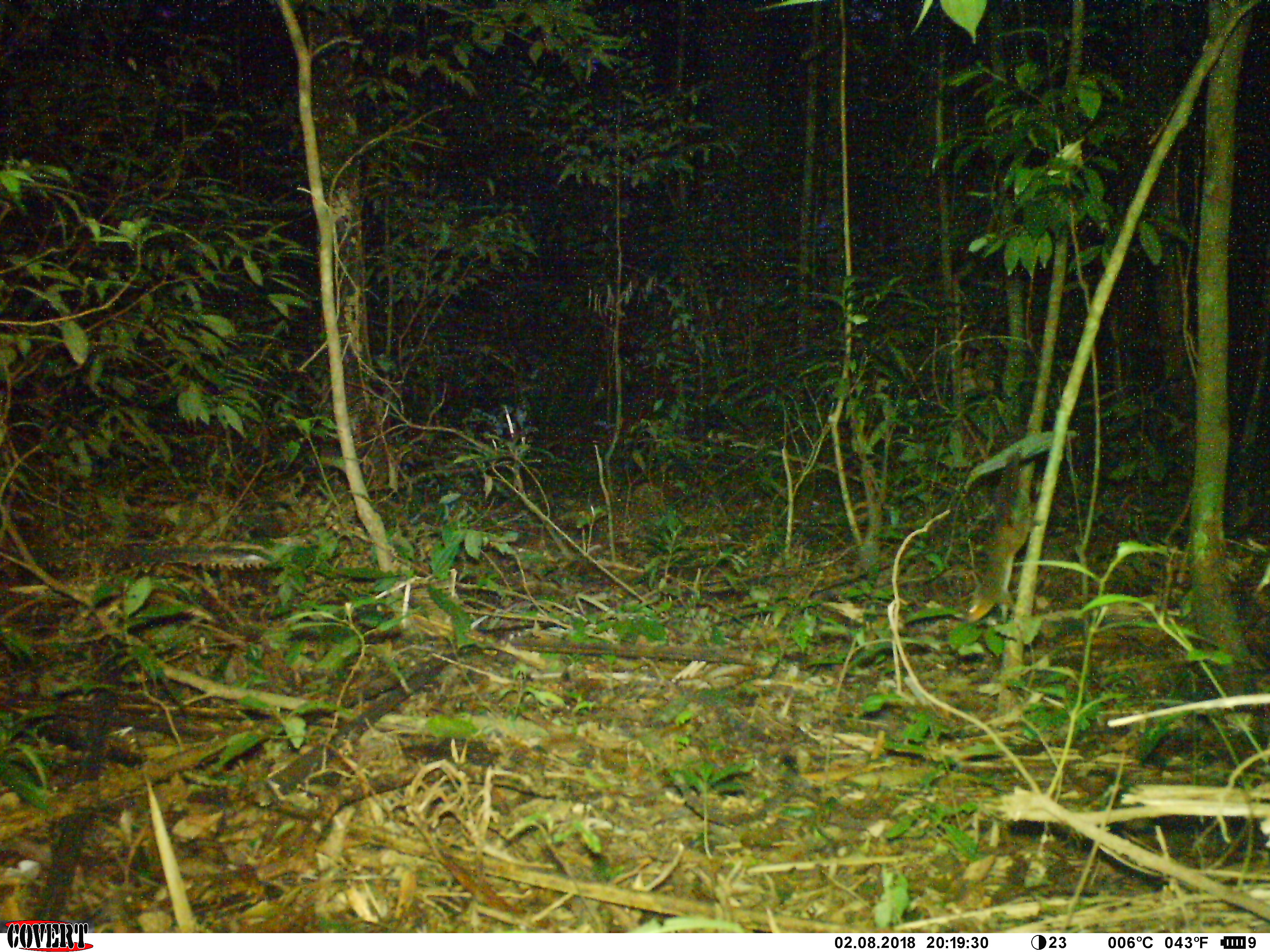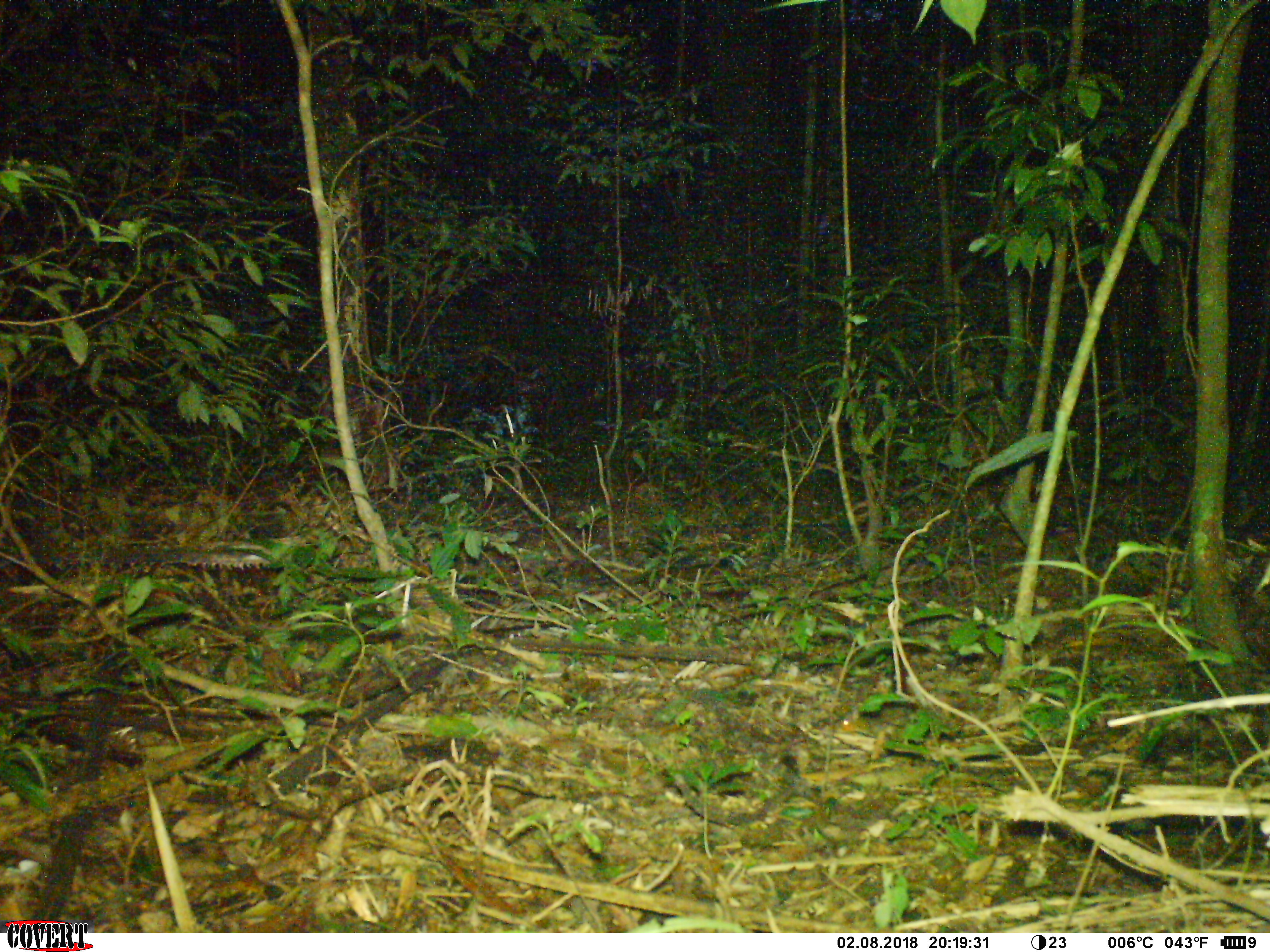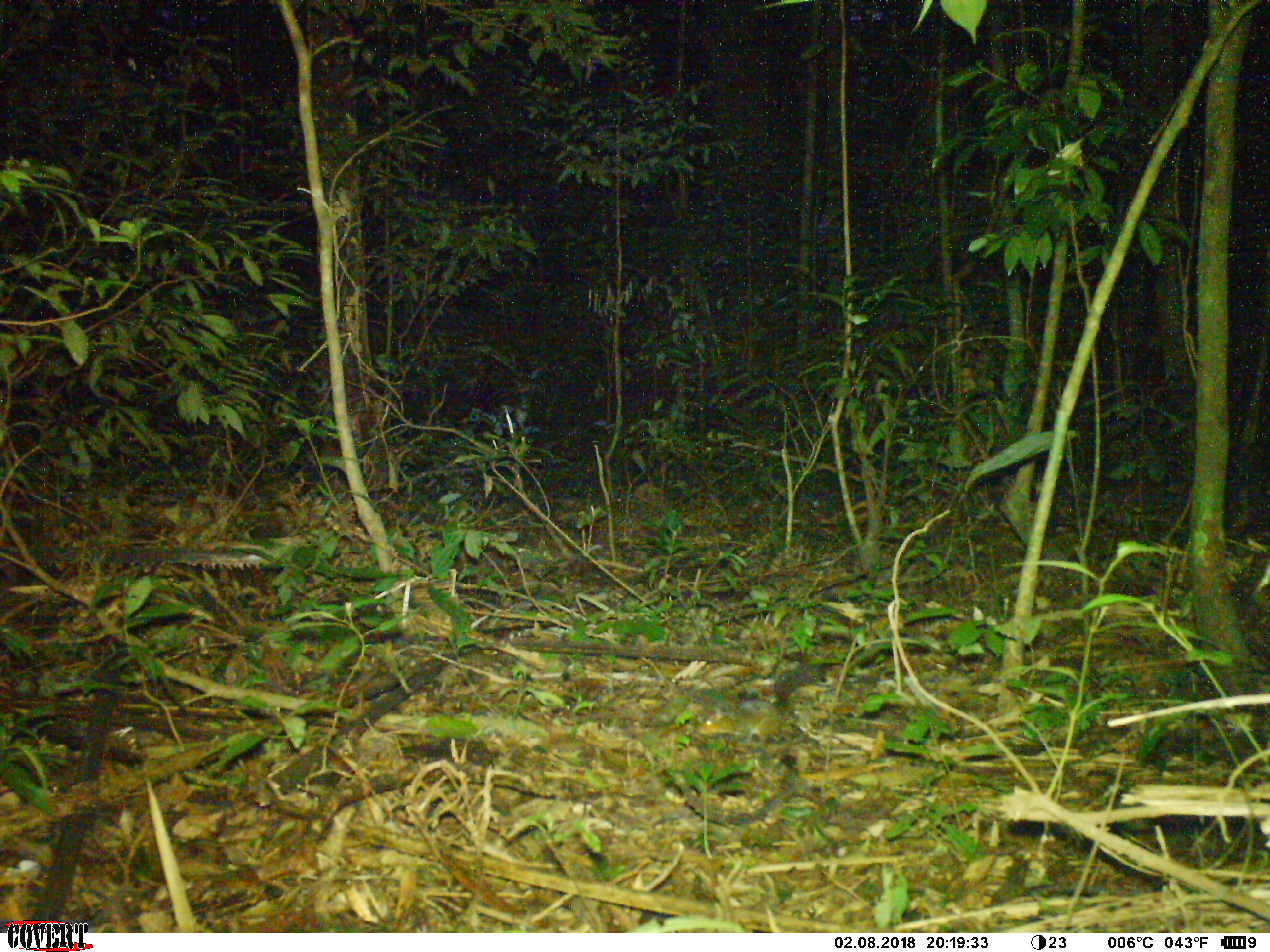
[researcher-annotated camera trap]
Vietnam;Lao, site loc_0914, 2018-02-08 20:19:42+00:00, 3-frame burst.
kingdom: Animalia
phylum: Chordata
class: Mammalia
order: Rodentia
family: Sciuridae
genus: Dremomys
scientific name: Dremomys rufigenis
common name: red-cheeked squirrel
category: red cheeked squirrel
Red cheeked squirrel (red-cheeked squirrel) (Dremomys rufigenis). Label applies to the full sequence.